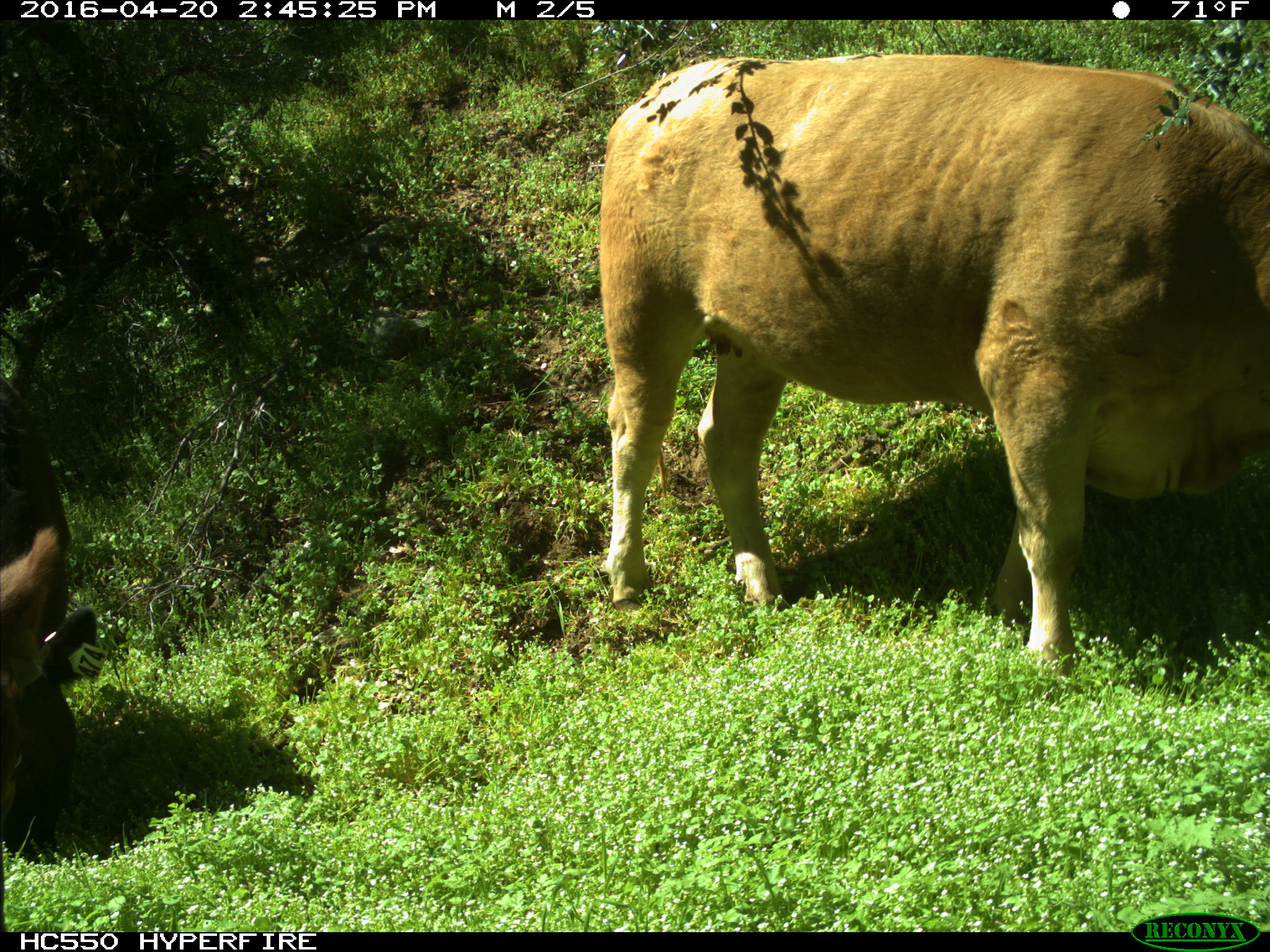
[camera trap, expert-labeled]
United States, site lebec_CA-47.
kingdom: Animalia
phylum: Chordata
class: Mammalia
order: Artiodactyla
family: Bovidae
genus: Bos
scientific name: Bos taurus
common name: domestic cow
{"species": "Bos taurus (domestic cow)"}